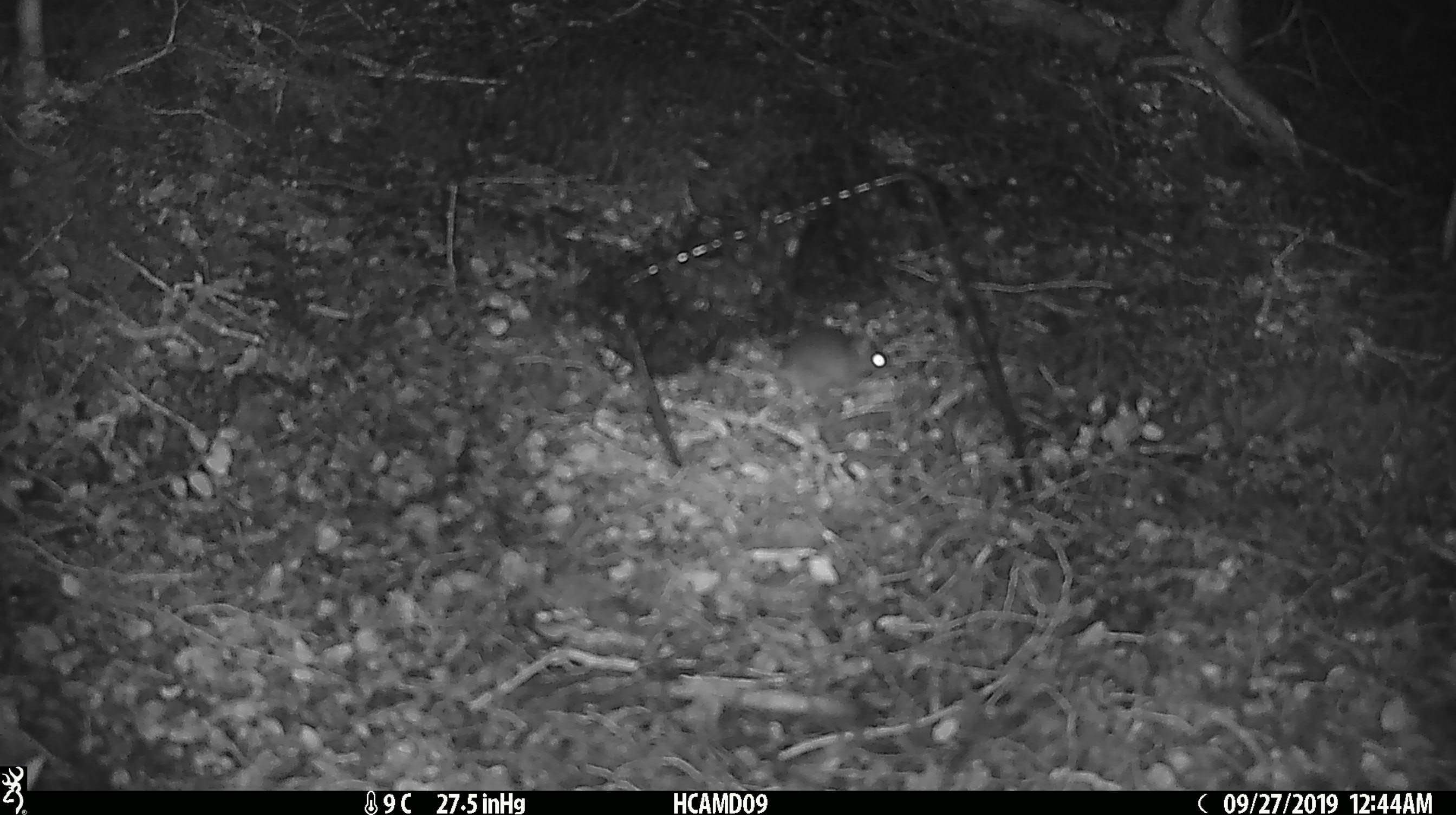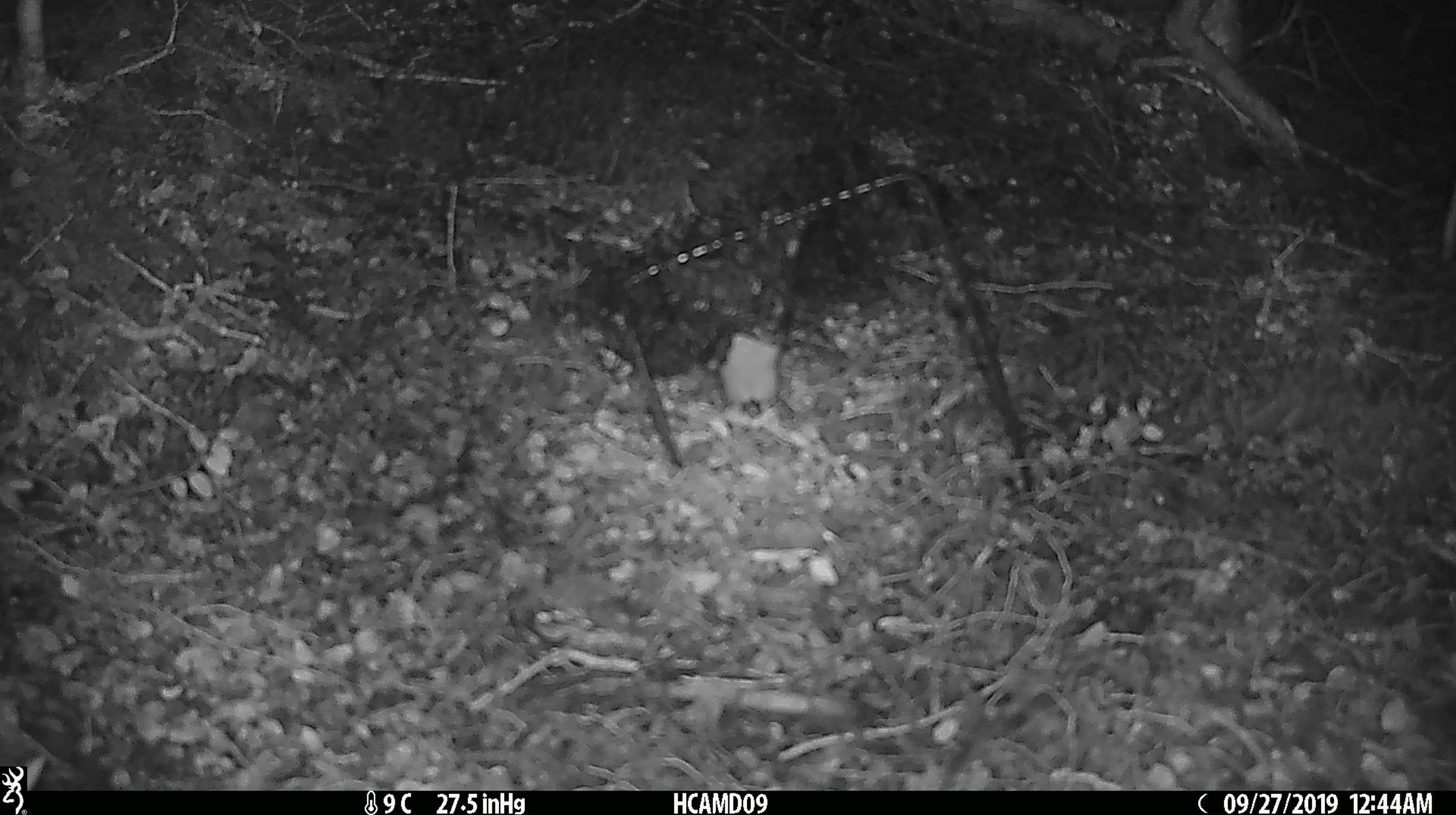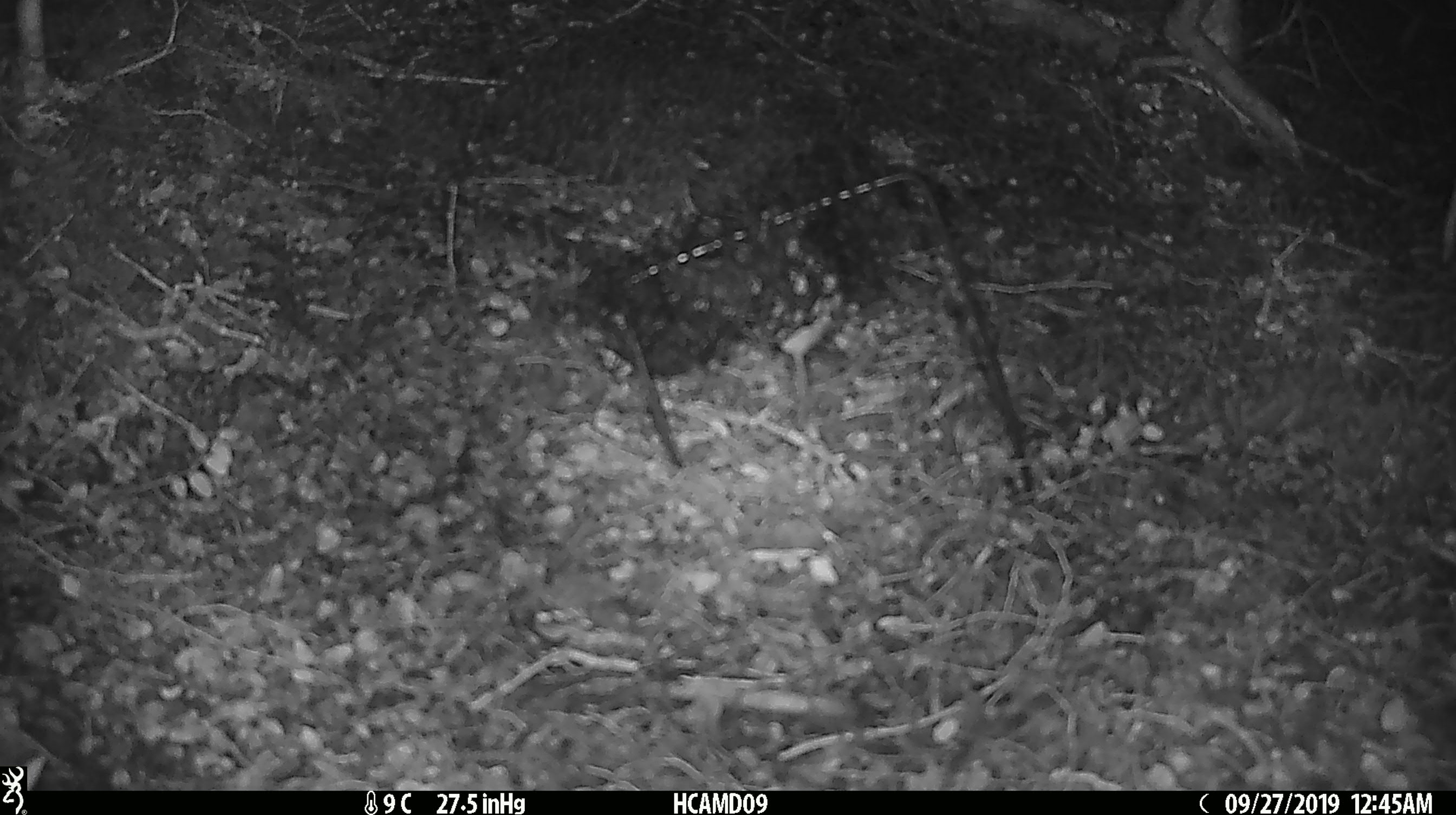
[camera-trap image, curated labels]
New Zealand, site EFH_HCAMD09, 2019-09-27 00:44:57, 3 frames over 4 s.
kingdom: Animalia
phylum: Chordata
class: Mammalia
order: Rodentia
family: Muridae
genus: Mus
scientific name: Mus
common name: mouse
Mouse (Mus).